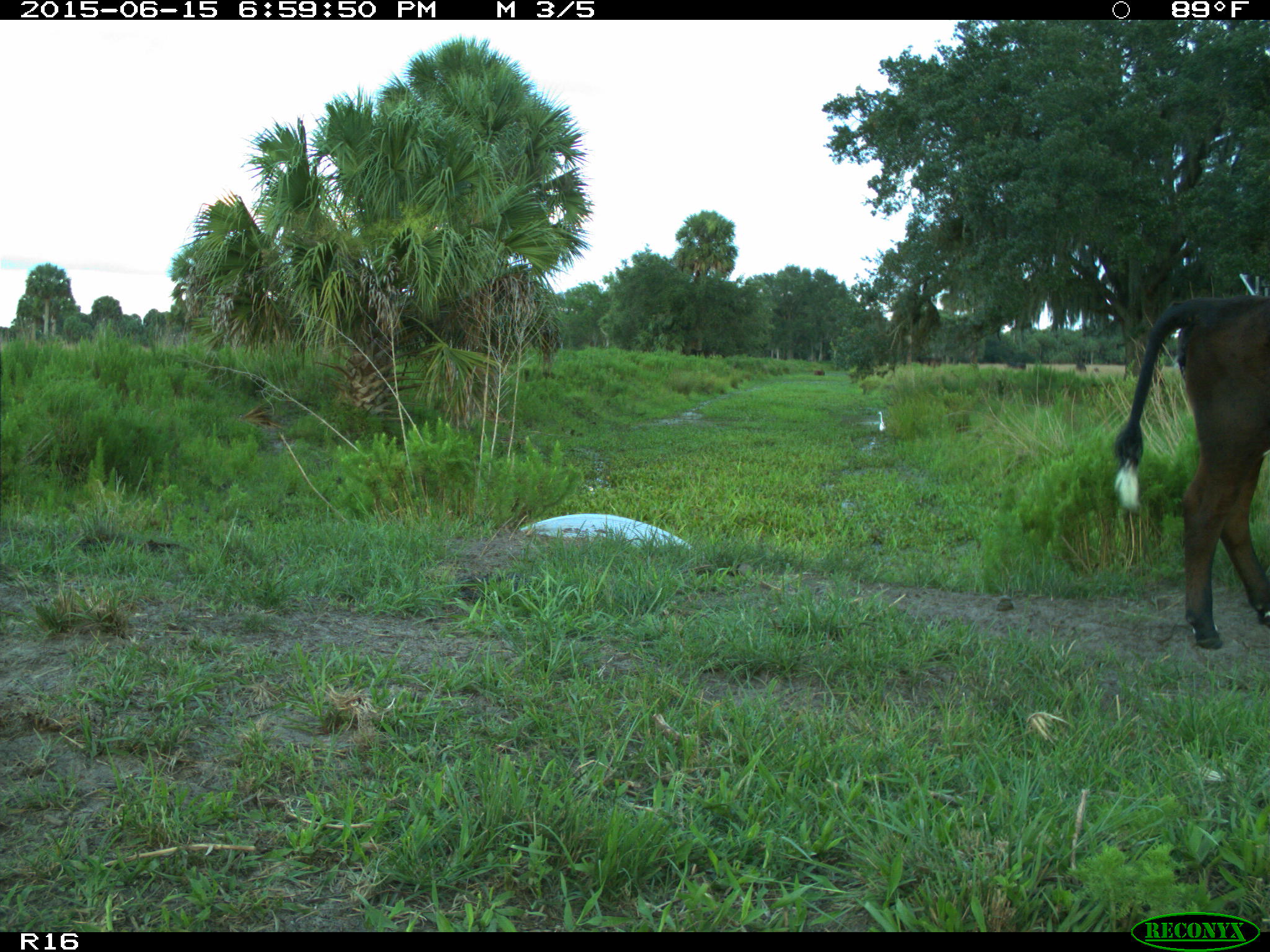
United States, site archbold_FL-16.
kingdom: Animalia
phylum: Chordata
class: Mammalia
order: Artiodactyla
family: Bovidae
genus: Bos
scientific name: Bos taurus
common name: domestic cow